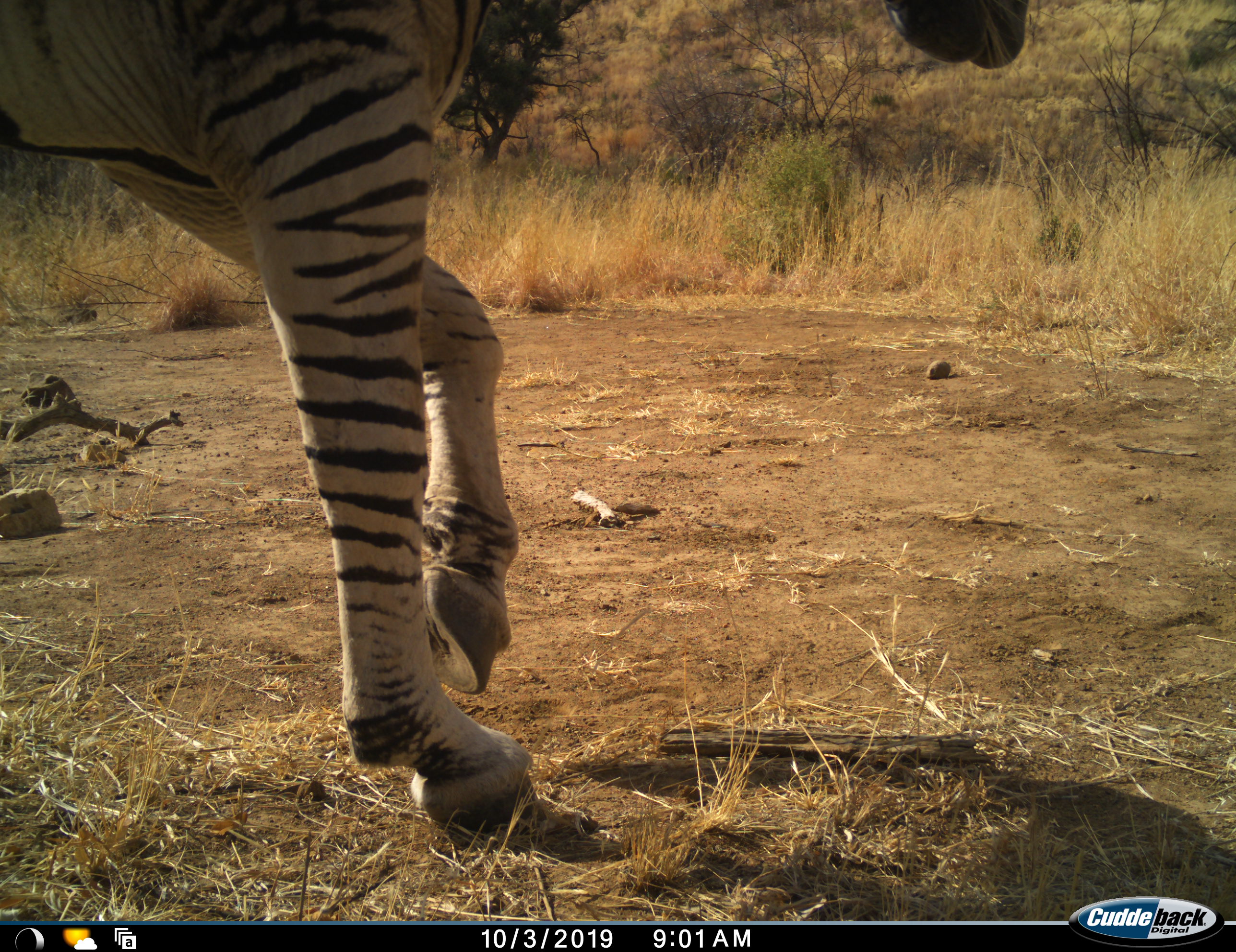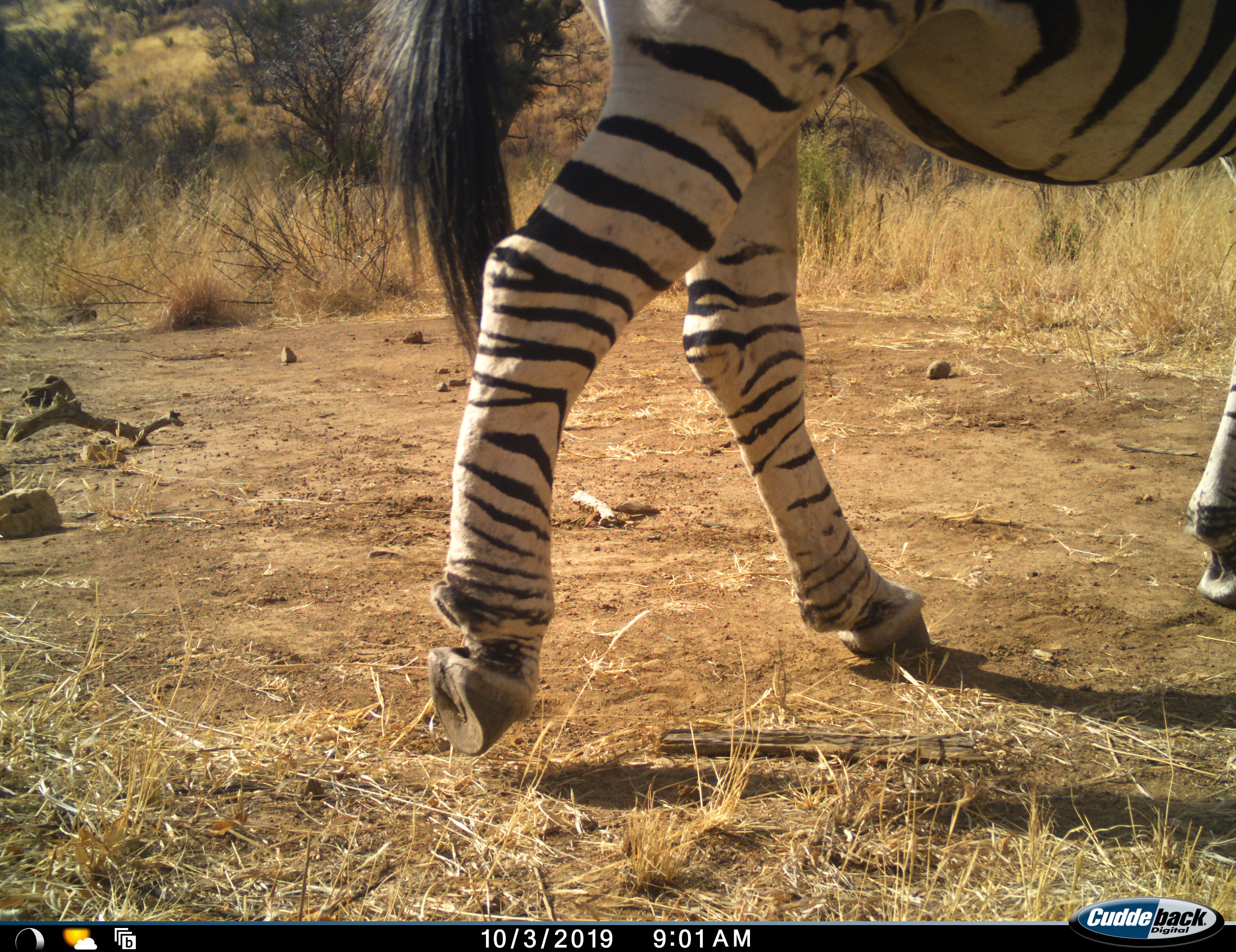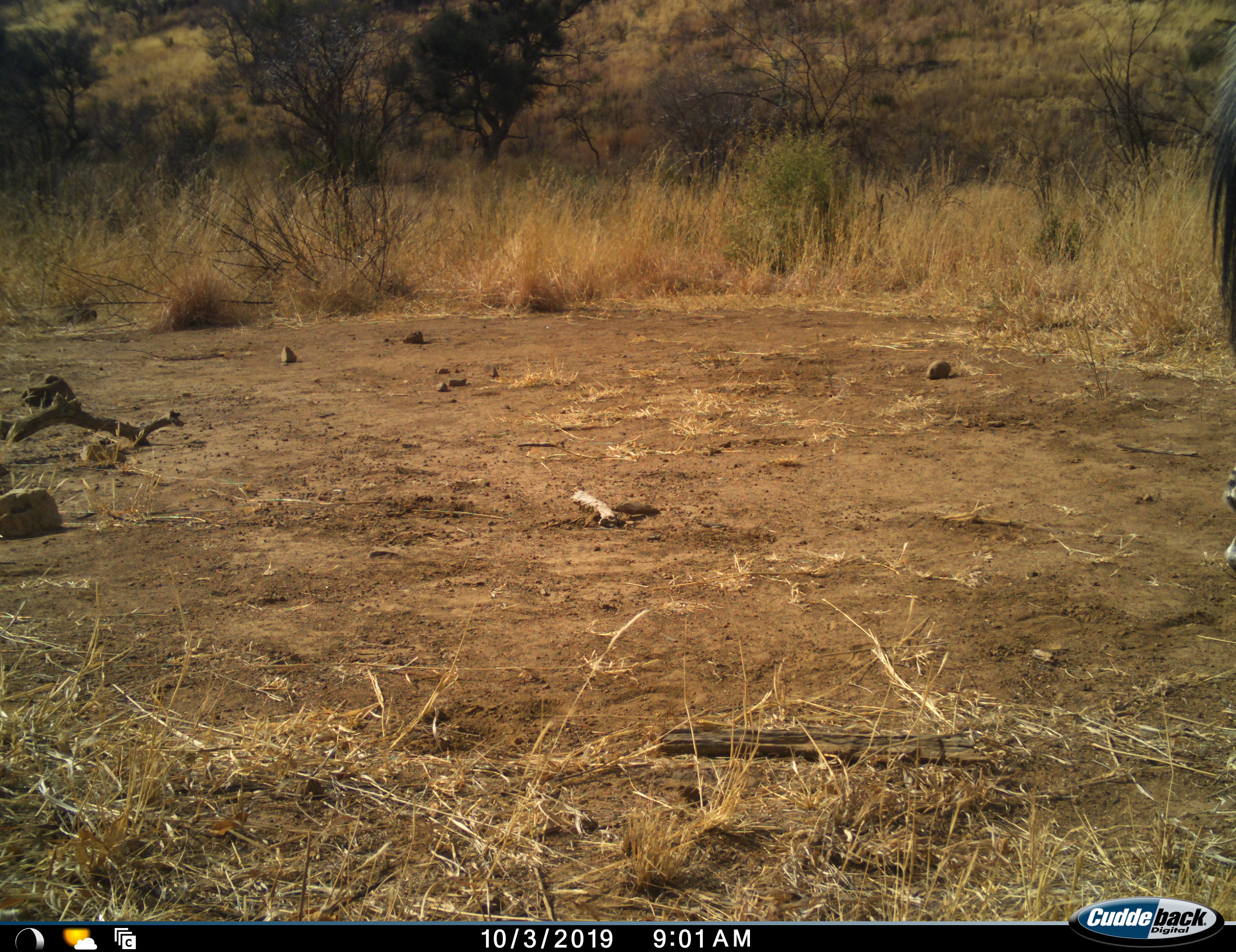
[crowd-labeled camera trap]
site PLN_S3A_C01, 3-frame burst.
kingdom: Animalia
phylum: Chordata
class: Mammalia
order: Perissodactyla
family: Equidae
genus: Equus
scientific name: Equus quagga burchellii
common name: burchell's zebra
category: zebraburchells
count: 1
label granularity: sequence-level